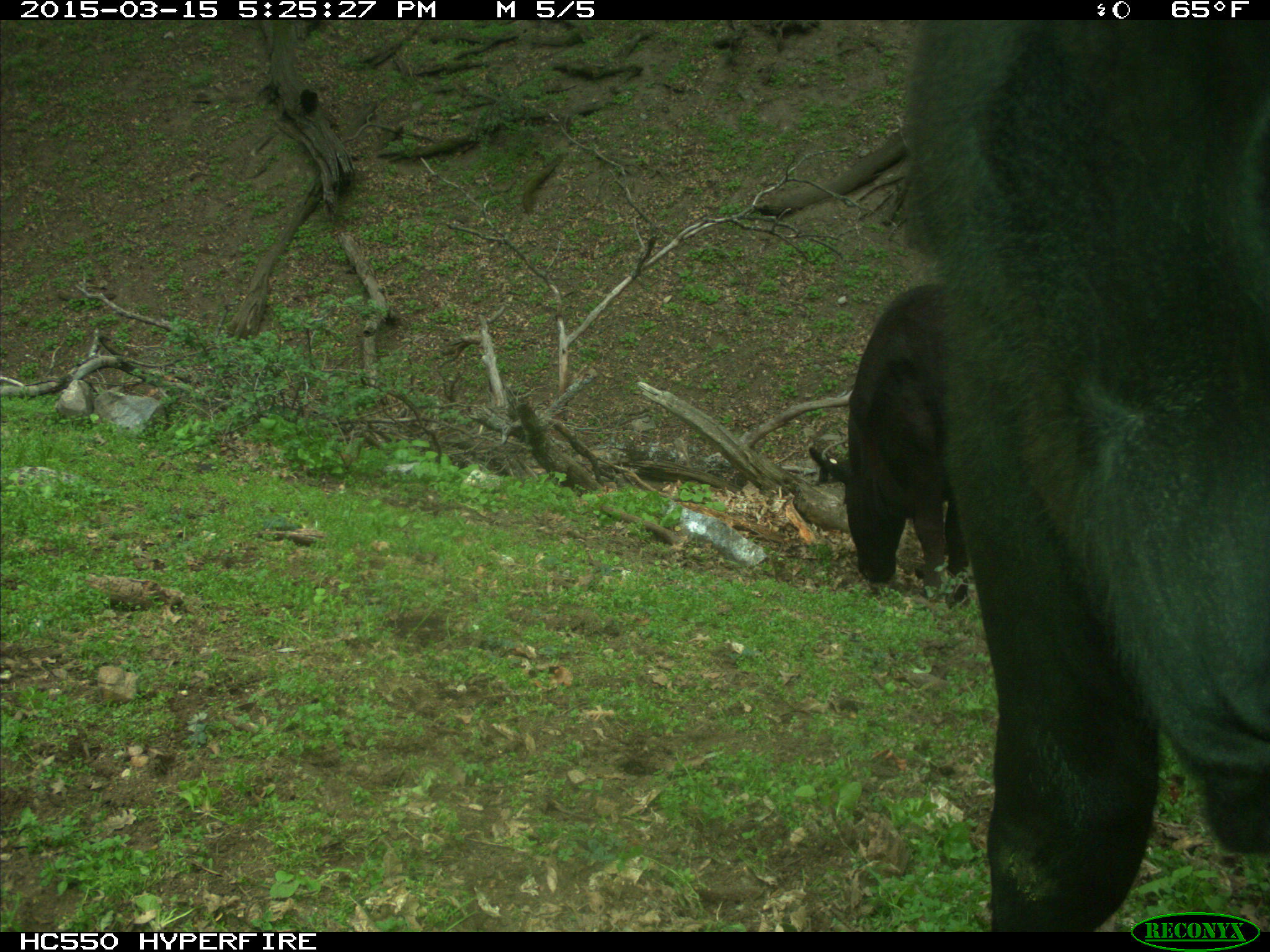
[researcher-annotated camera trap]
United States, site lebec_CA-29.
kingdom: Animalia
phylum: Chordata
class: Mammalia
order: Artiodactyla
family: Bovidae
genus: Bos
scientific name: Bos taurus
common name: domestic cow